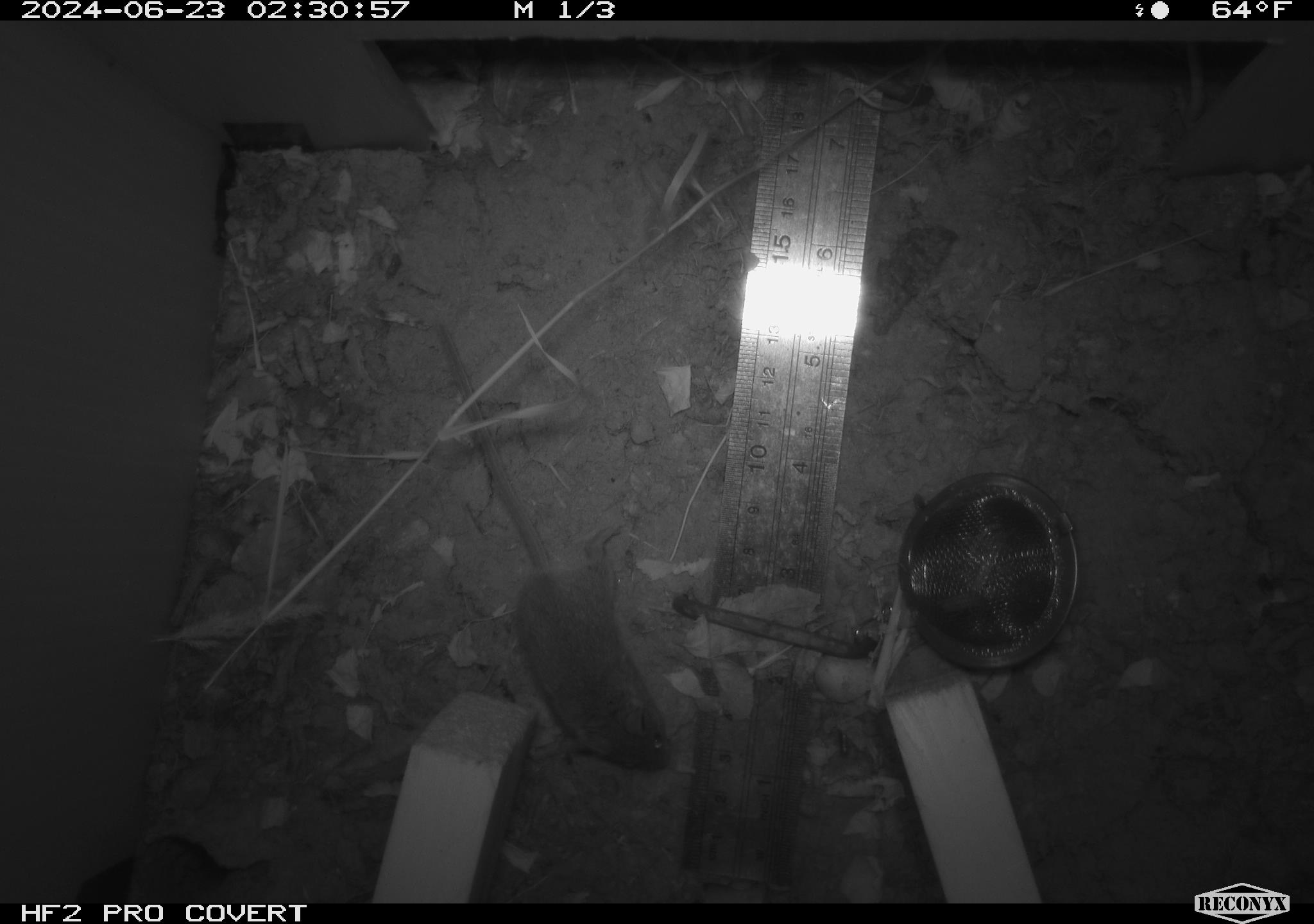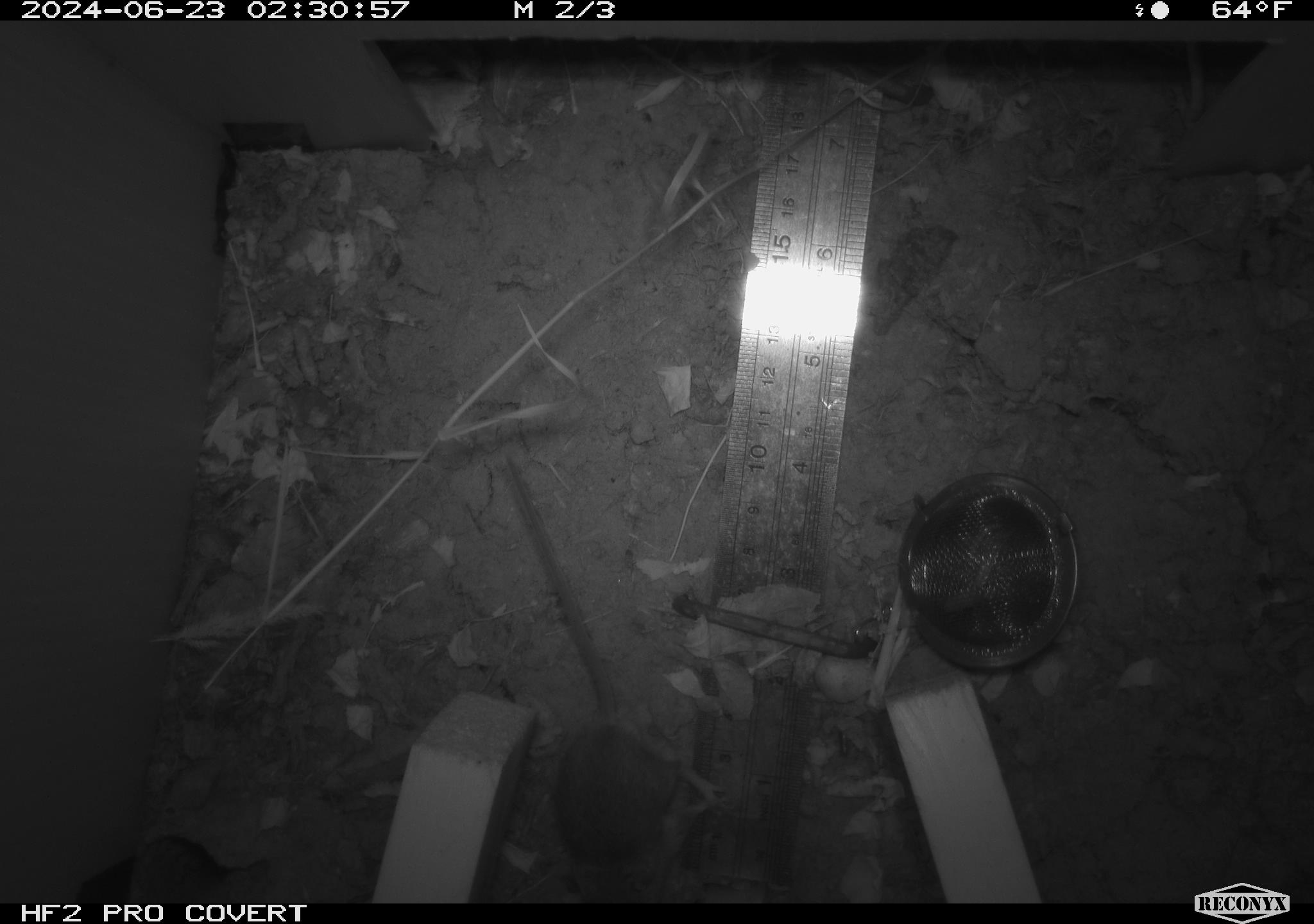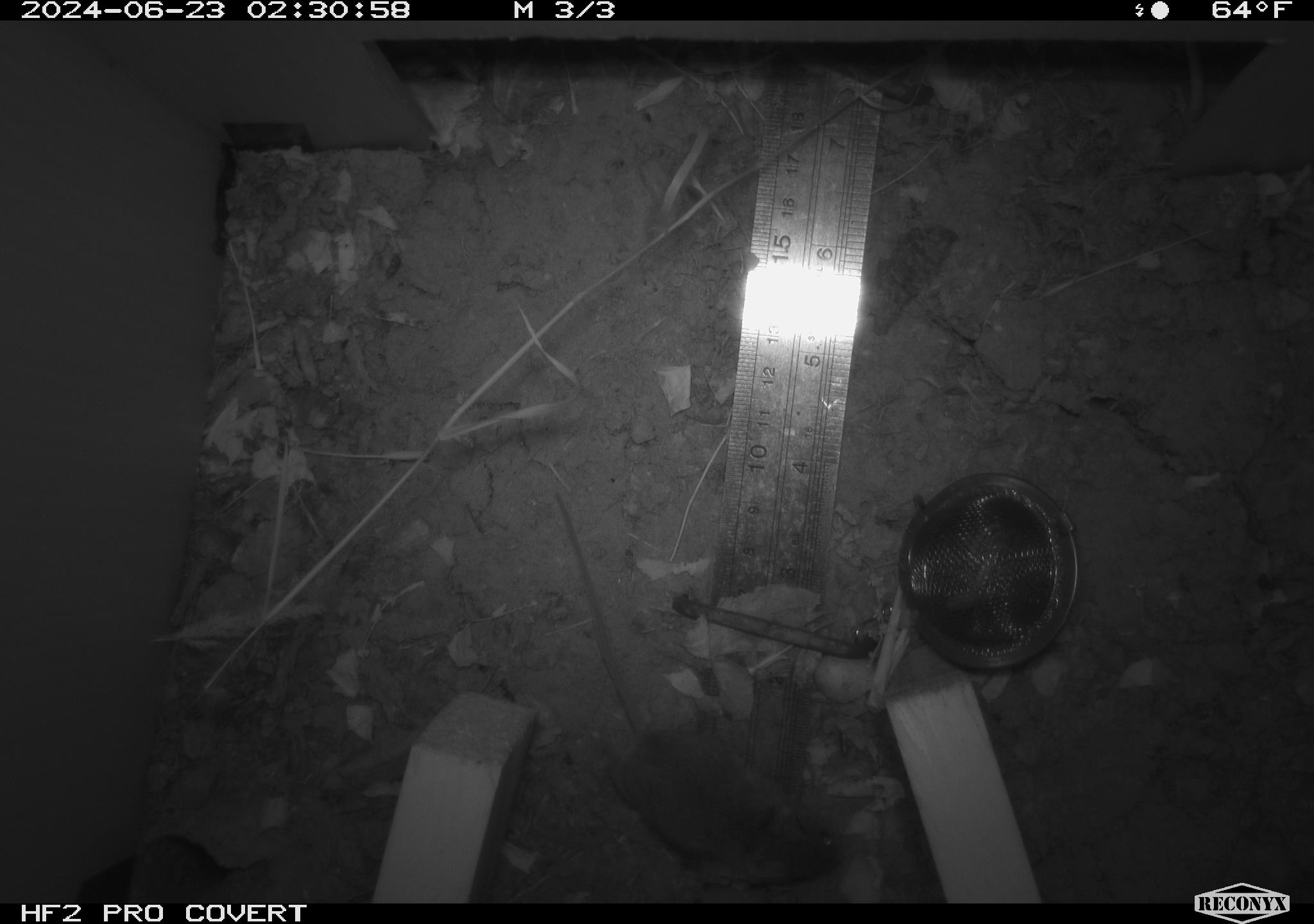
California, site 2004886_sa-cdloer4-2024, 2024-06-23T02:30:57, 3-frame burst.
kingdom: Animalia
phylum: Chordata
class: Mammalia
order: Rodentia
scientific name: Rodentia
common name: rodent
Rodent (Rodentia).